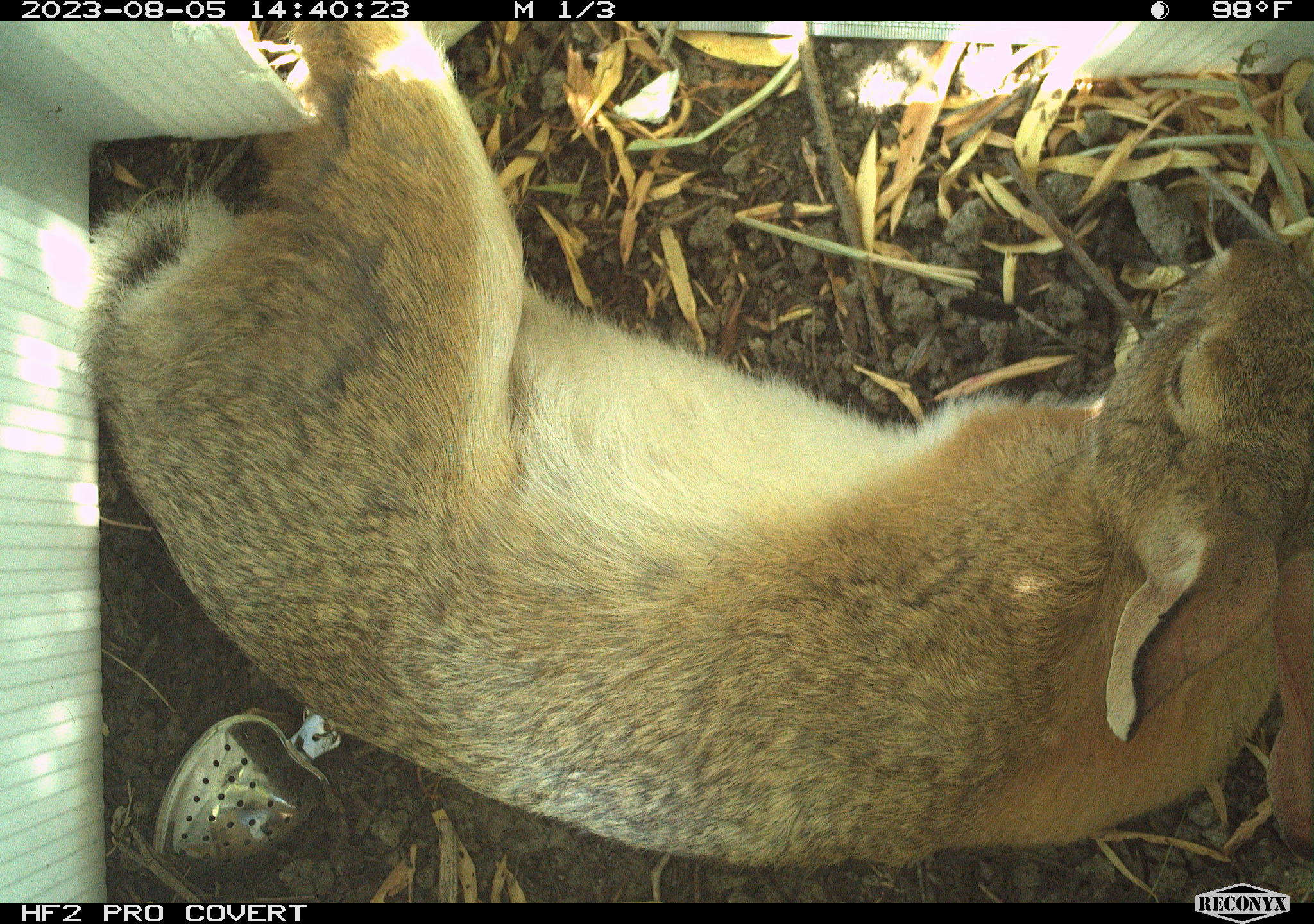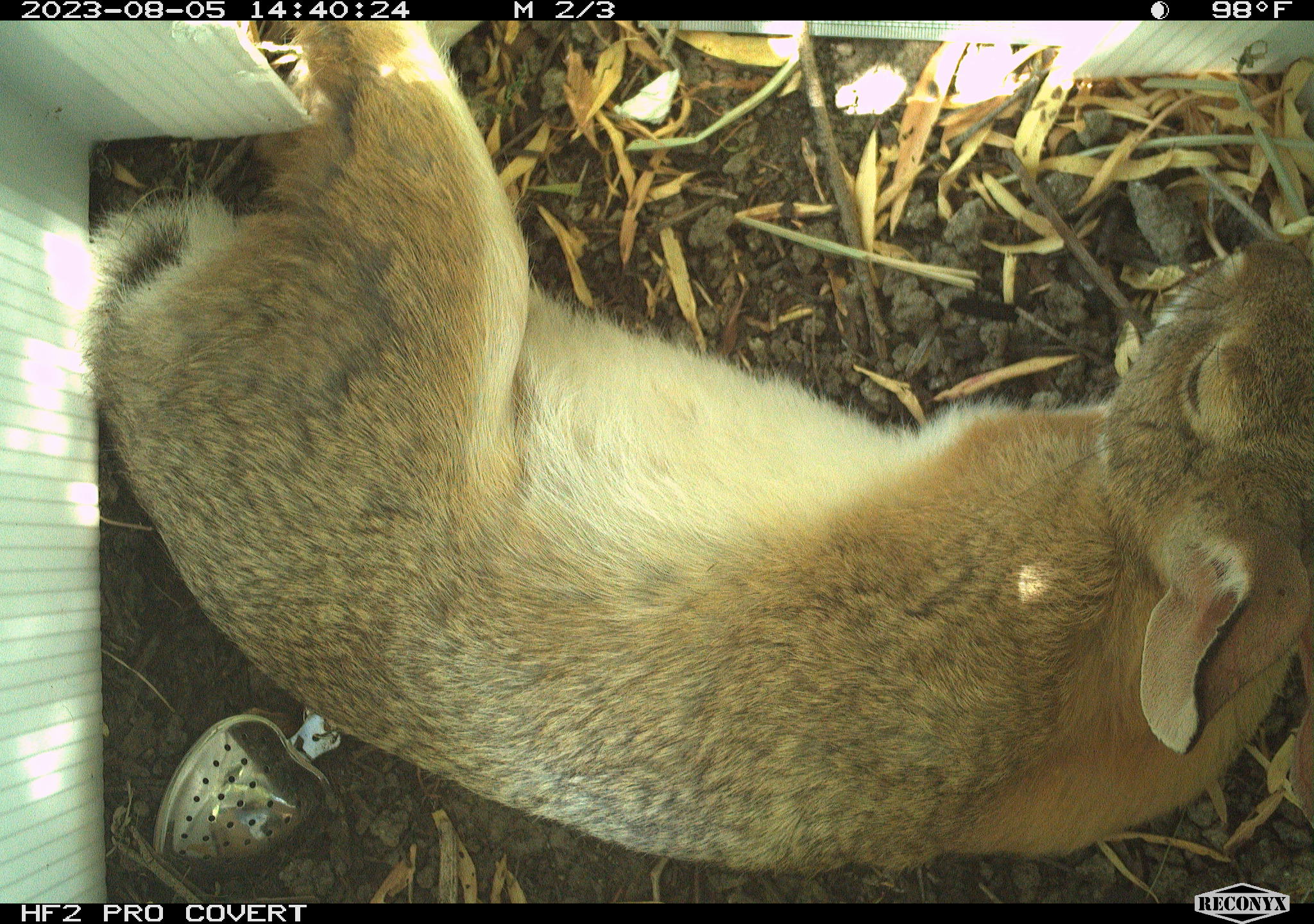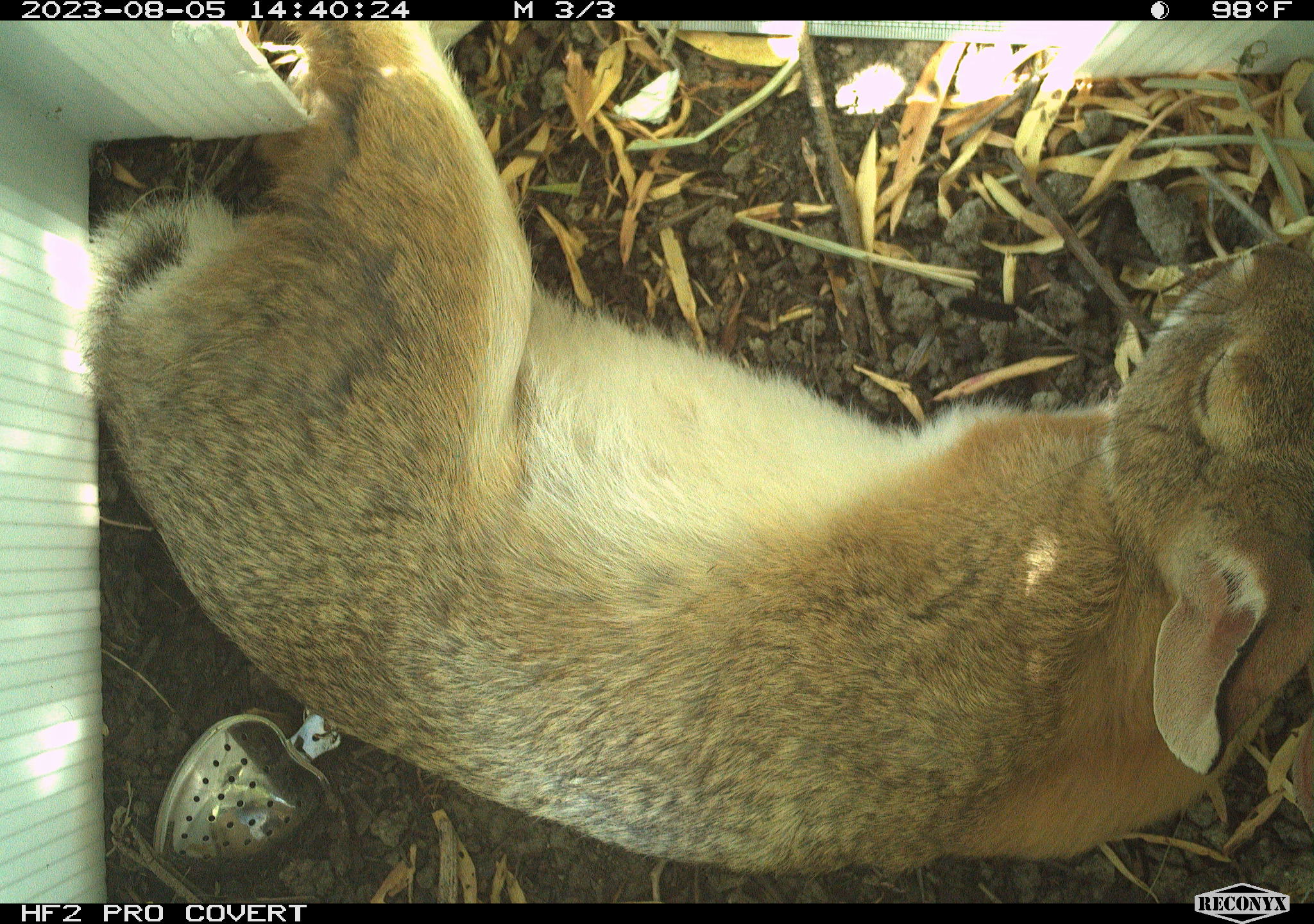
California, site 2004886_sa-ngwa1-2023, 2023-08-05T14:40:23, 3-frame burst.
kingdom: Animalia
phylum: Chordata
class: Mammalia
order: Lagomorpha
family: Leporidae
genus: Sylvilagus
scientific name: Sylvilagus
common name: cottontail rabbits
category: sylvilagus species